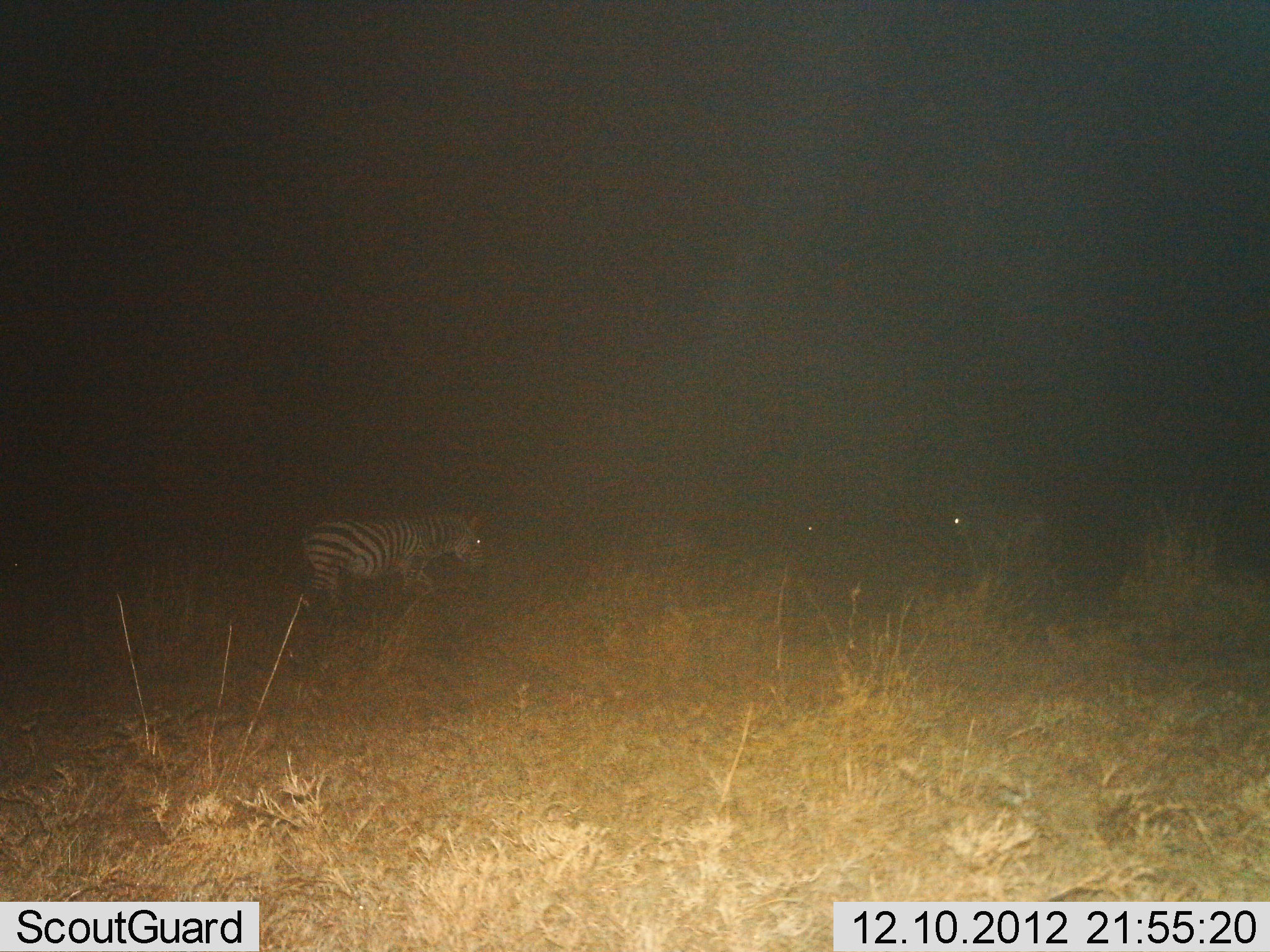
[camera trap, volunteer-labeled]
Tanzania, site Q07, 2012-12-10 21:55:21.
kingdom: Animalia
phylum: Chordata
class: Mammalia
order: Perissodactyla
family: Equidae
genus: Equus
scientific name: Equus quagga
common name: plains zebra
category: zebra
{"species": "zebra (plains zebra) (Equus quagga)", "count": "1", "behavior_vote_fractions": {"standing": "52%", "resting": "0%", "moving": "64%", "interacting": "4%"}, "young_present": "0%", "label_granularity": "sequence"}